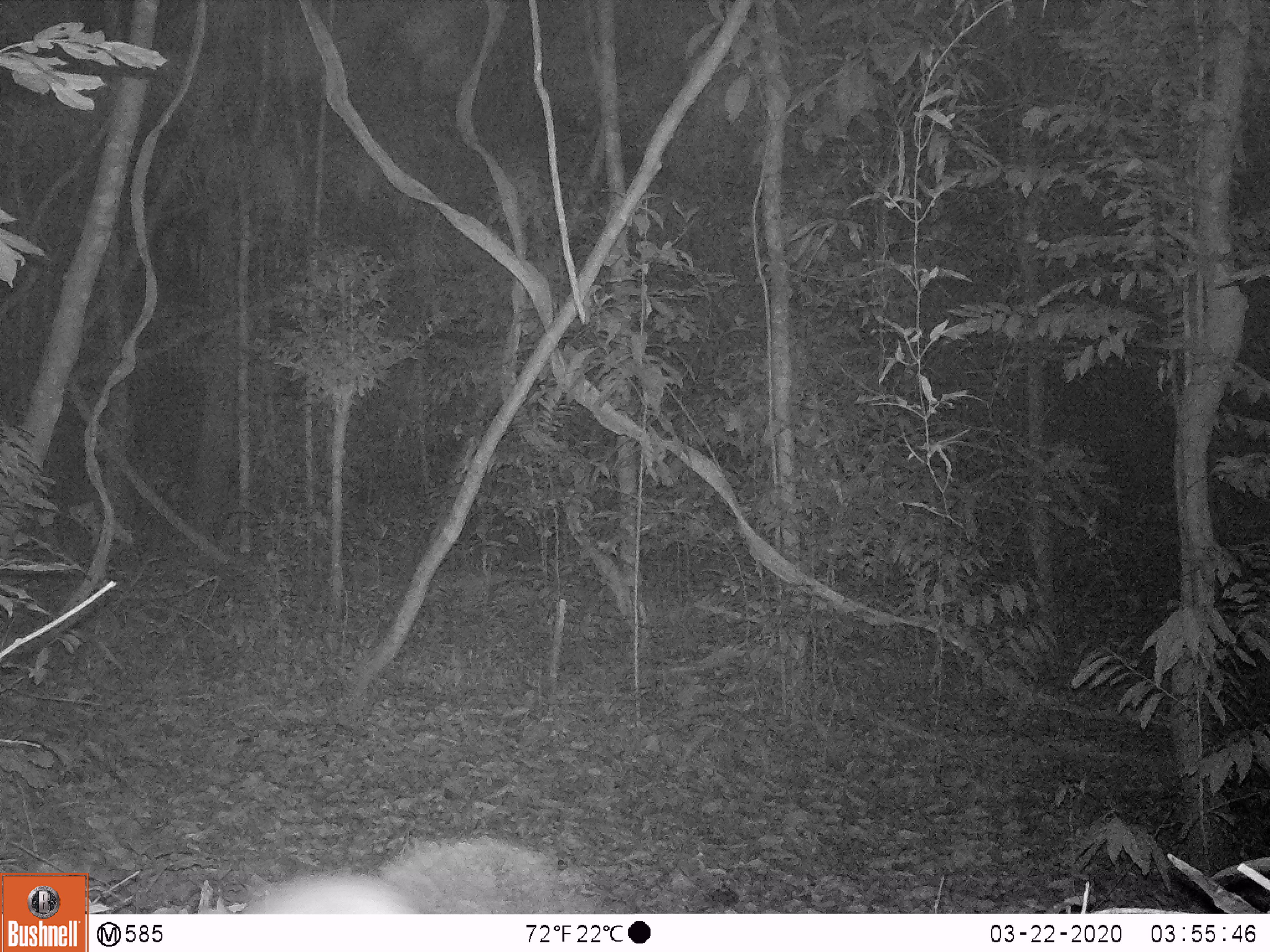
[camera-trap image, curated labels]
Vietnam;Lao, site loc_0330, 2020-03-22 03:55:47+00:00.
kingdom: Animalia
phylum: Chordata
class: Mammalia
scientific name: Mammalia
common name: mammal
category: unidentified small mammal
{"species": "unidentified small mammal (mammal) (Mammalia)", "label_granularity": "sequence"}